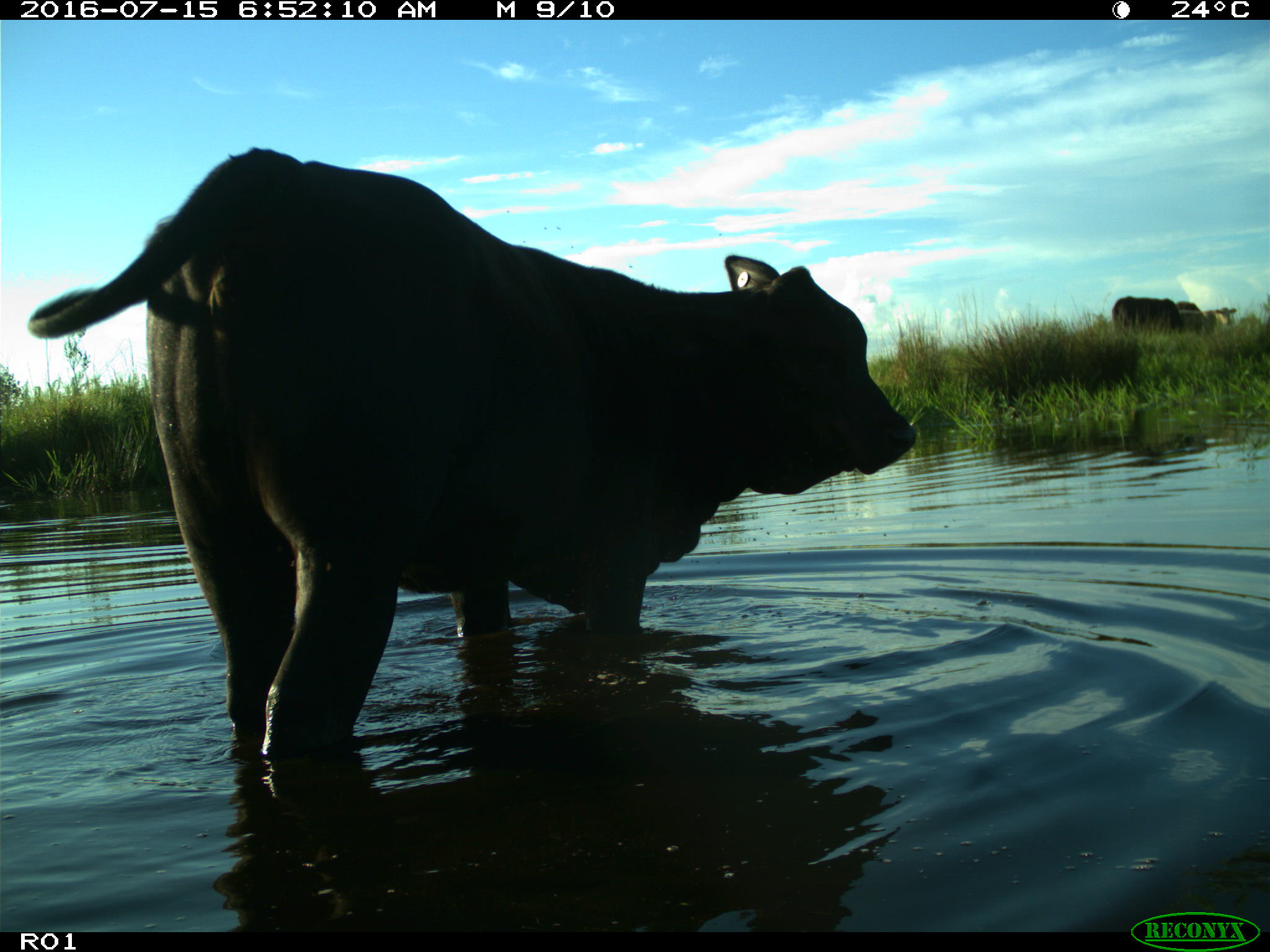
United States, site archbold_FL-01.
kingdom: Animalia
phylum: Chordata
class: Mammalia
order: Artiodactyla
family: Bovidae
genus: Bos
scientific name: Bos taurus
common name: domestic cow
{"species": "Bos taurus (domestic cow)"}